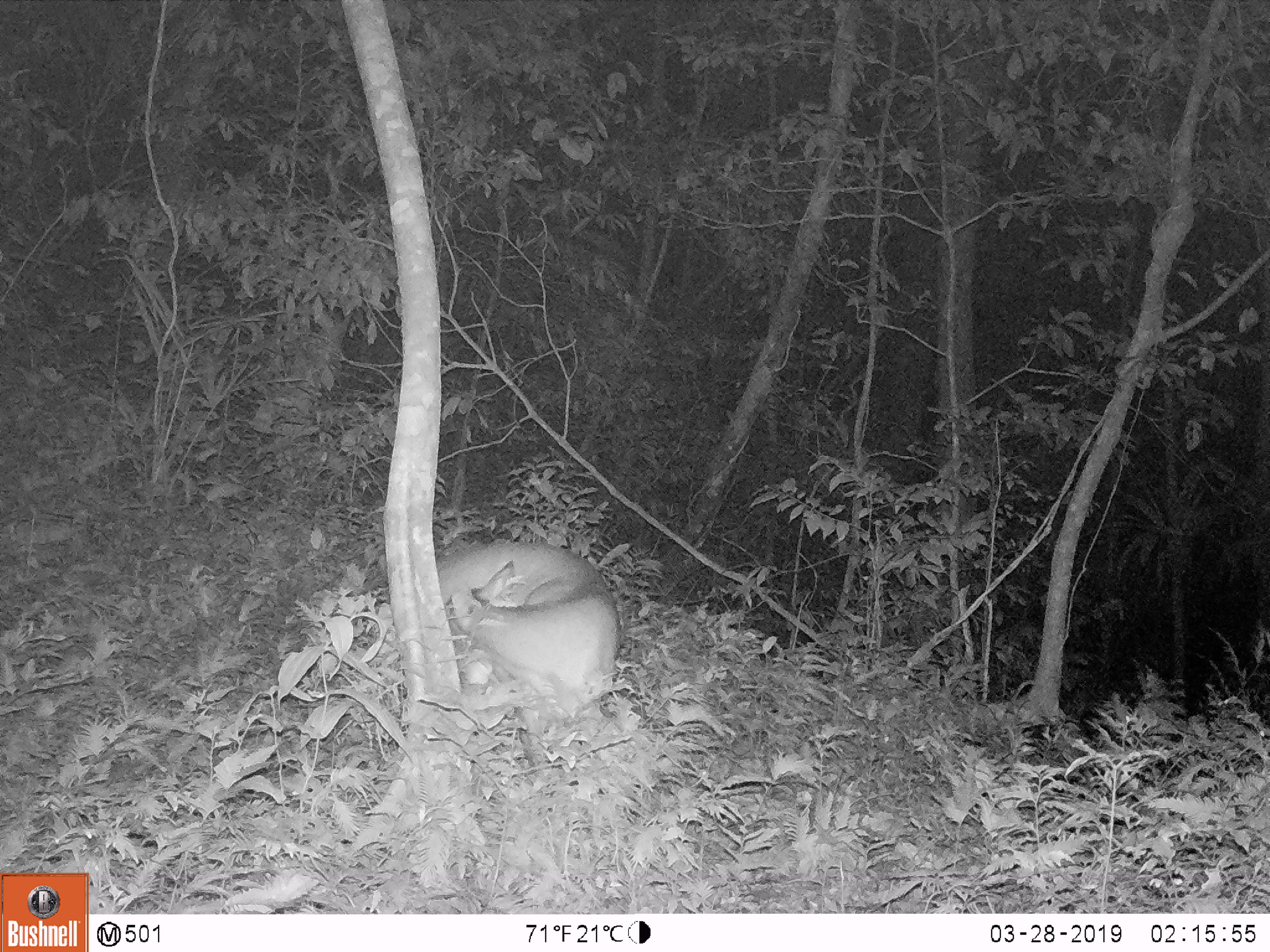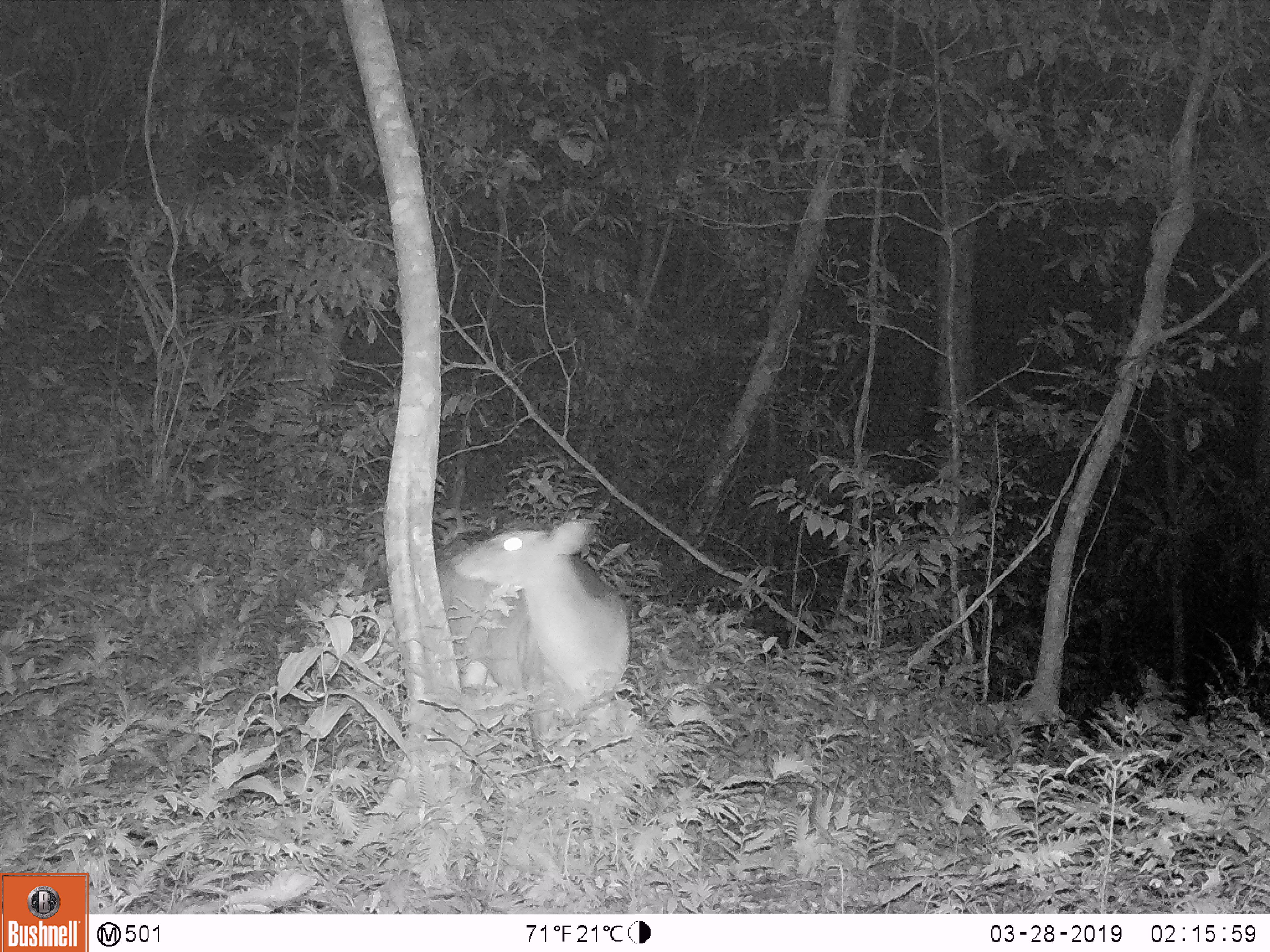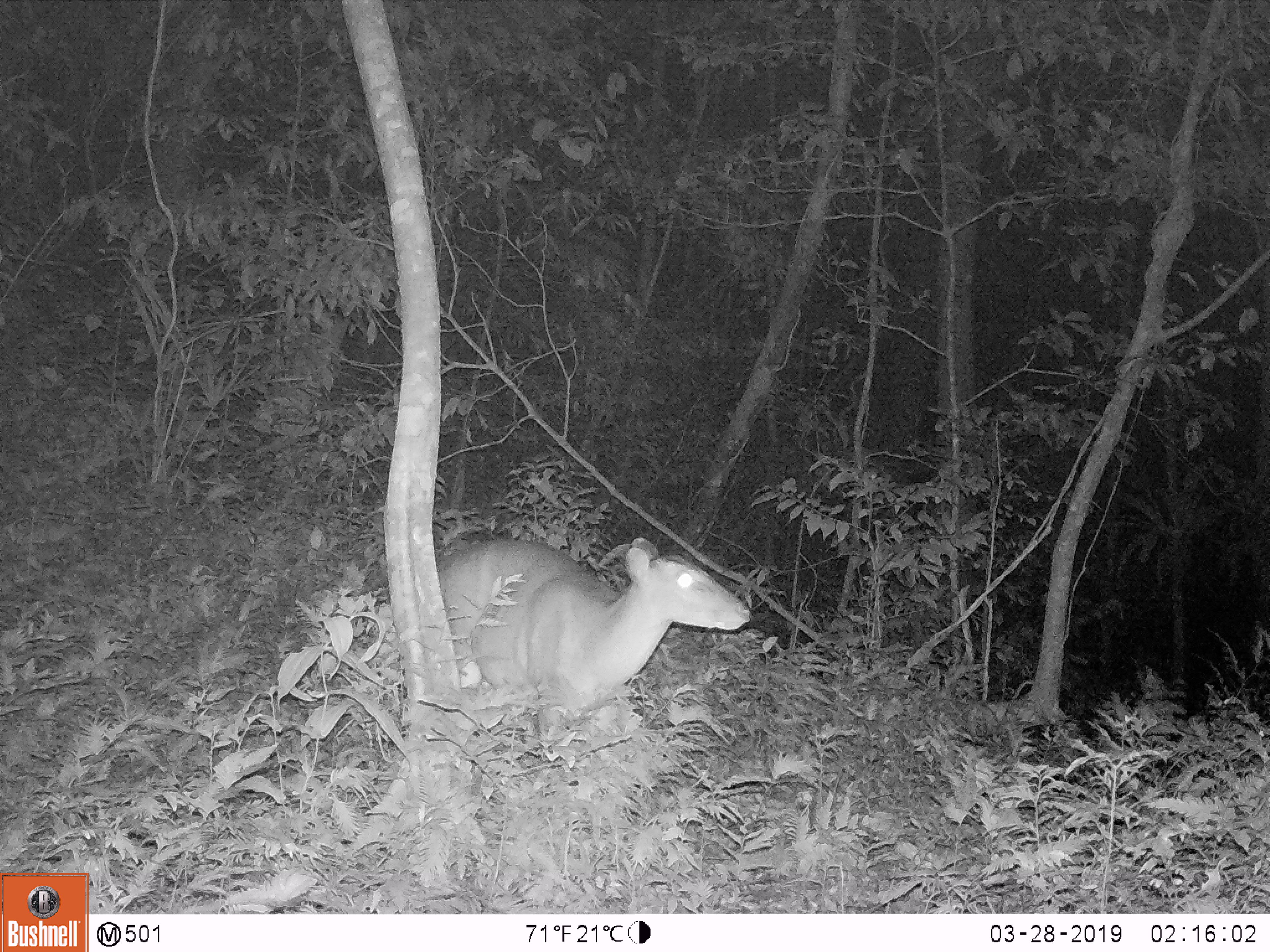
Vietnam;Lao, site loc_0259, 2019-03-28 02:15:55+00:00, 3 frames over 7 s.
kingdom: Animalia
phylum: Chordata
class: Mammalia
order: Artiodactyla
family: Cervidae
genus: Muntiacus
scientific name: Muntiacus vuquangensis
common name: large-antlered muntjac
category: large antlered muntjac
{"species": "large antlered muntjac (large-antlered muntjac) (Muntiacus vuquangensis)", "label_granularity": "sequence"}